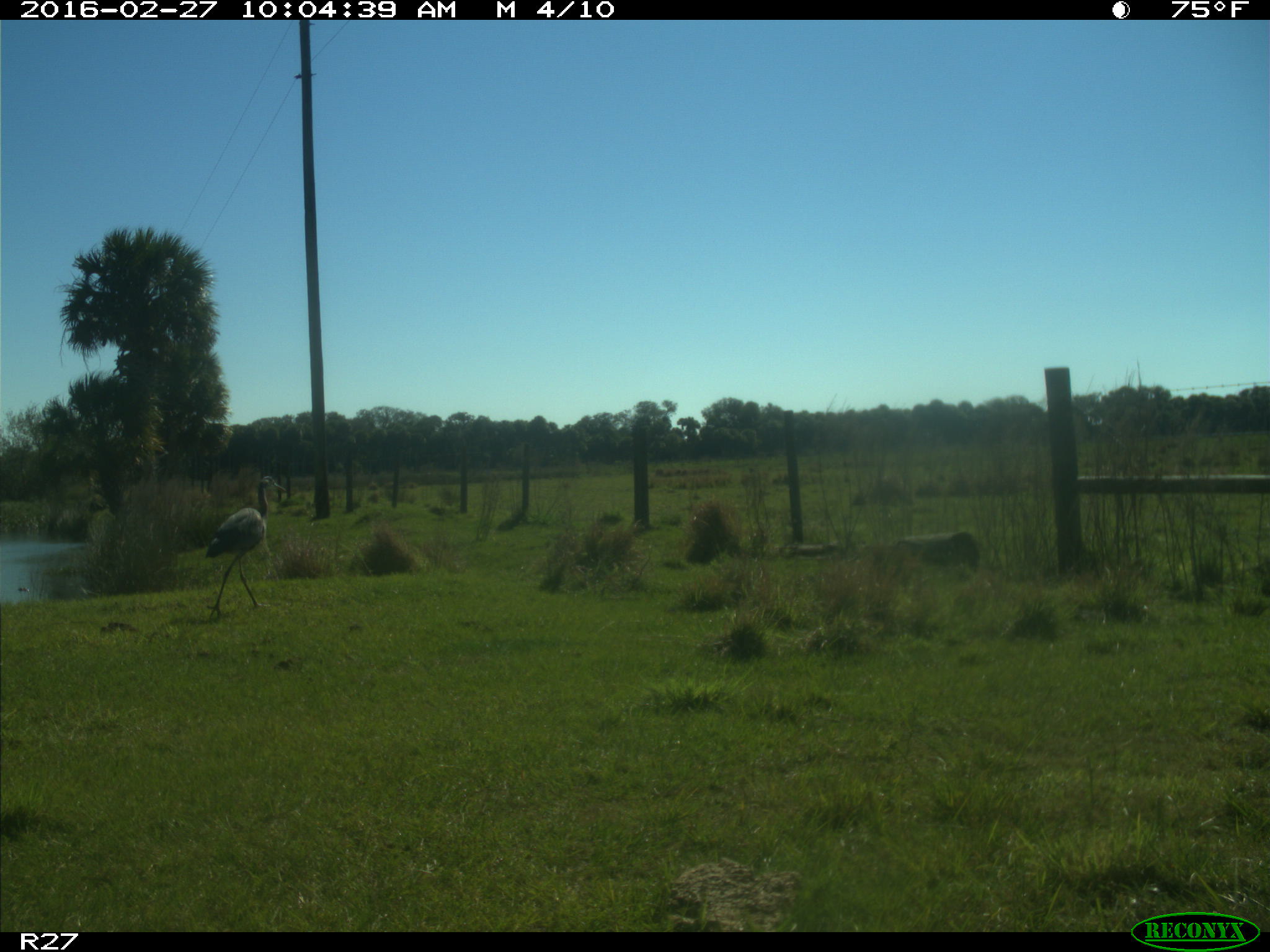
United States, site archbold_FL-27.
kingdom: Animalia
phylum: Chordata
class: Aves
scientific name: Aves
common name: birds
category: unidentified bird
Unidentified bird (birds) (Aves).